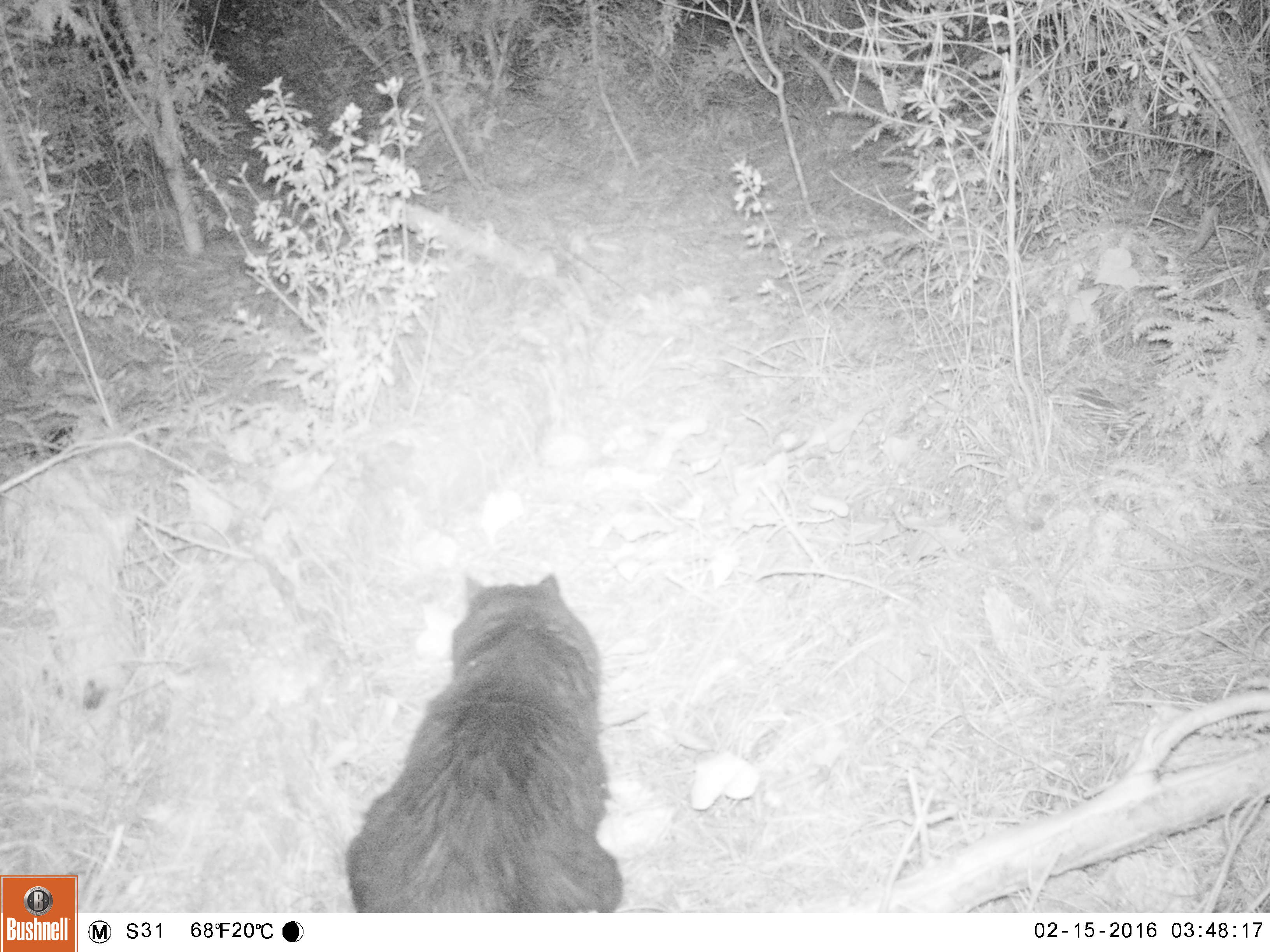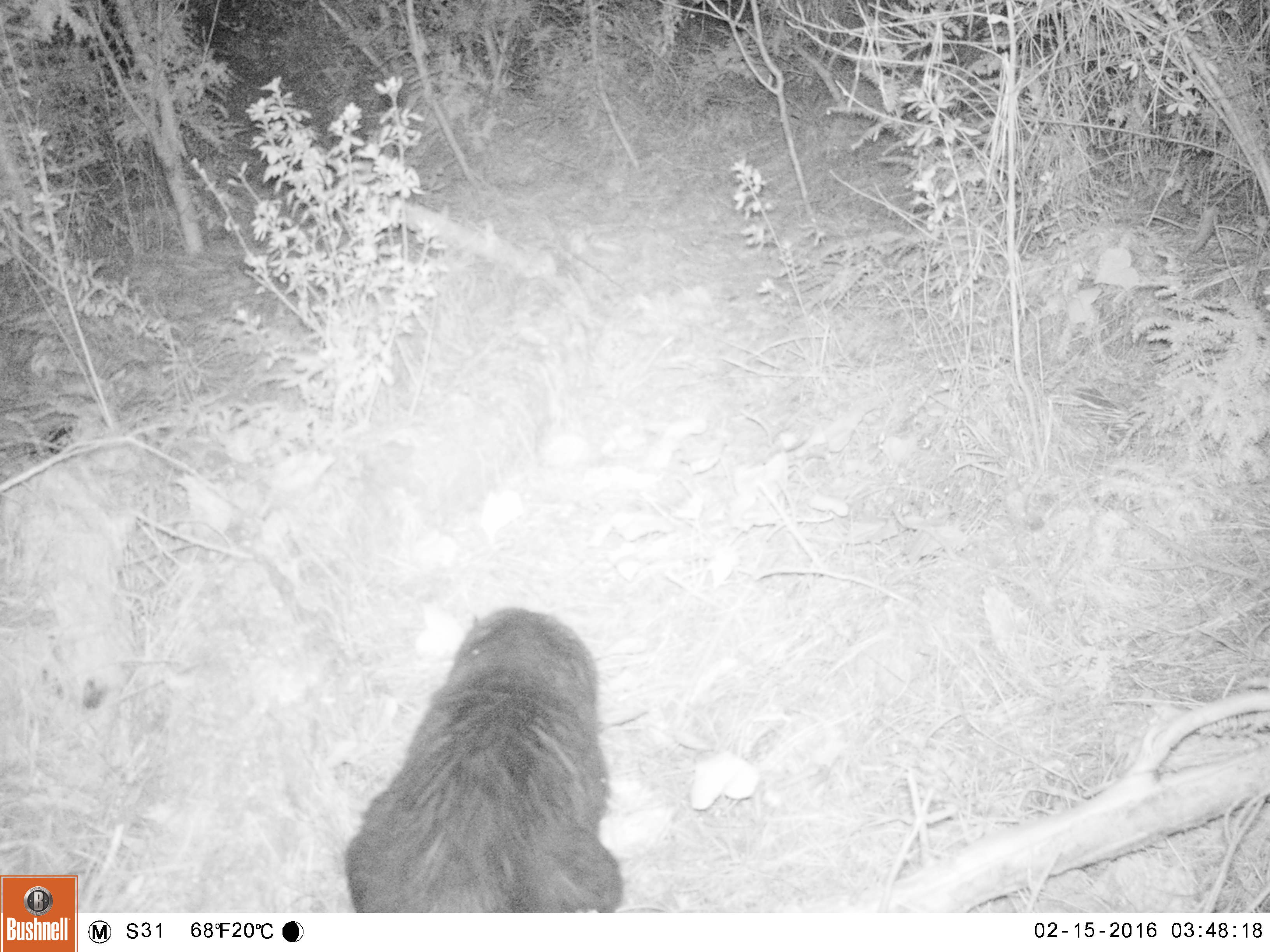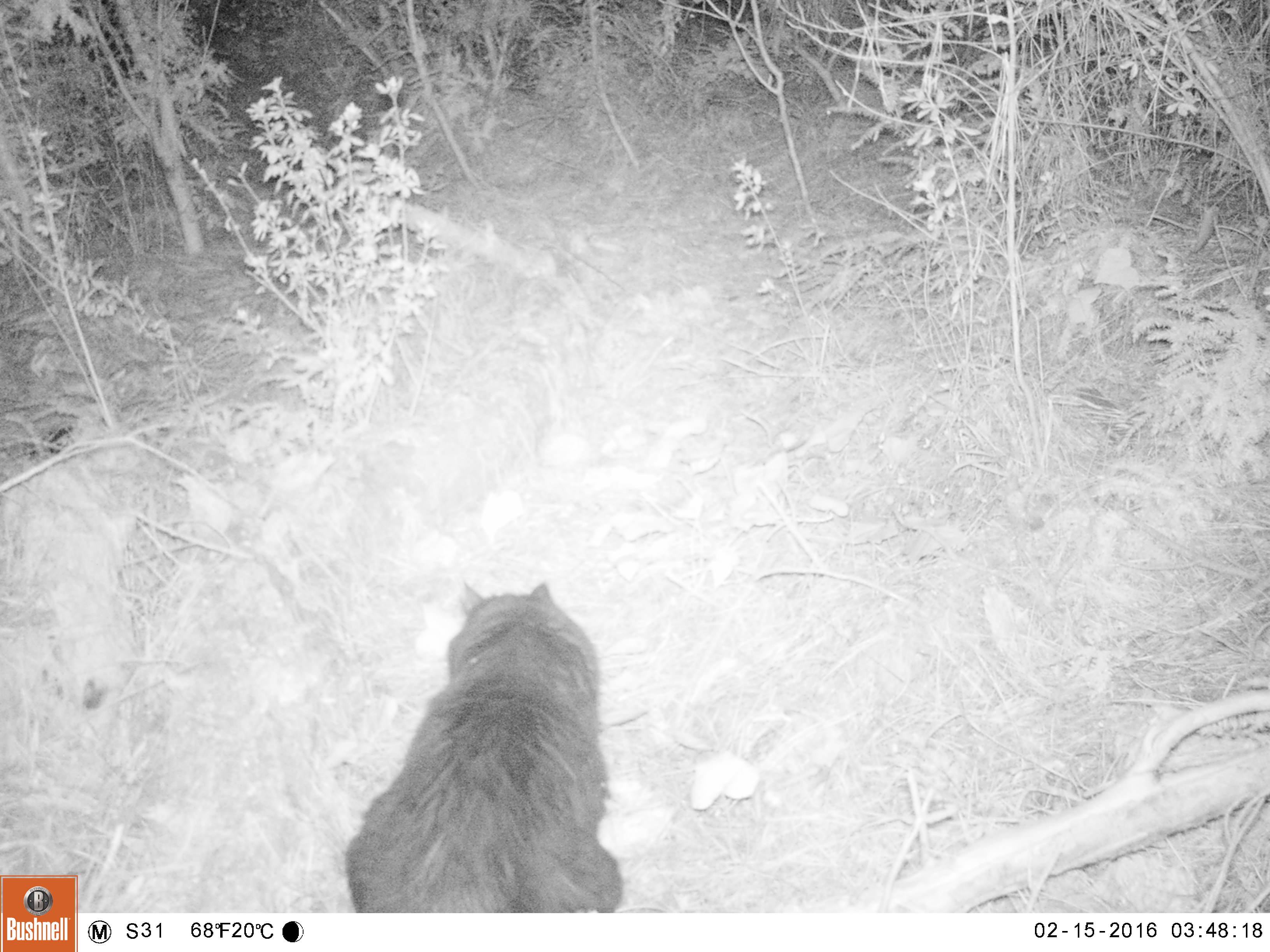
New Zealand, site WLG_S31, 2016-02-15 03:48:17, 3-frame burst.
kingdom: Animalia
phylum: Chordata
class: Mammalia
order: Carnivora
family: Felidae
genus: Felis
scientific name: Felis catus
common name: domestic cat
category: cat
Cat (domestic cat) (Felis catus).